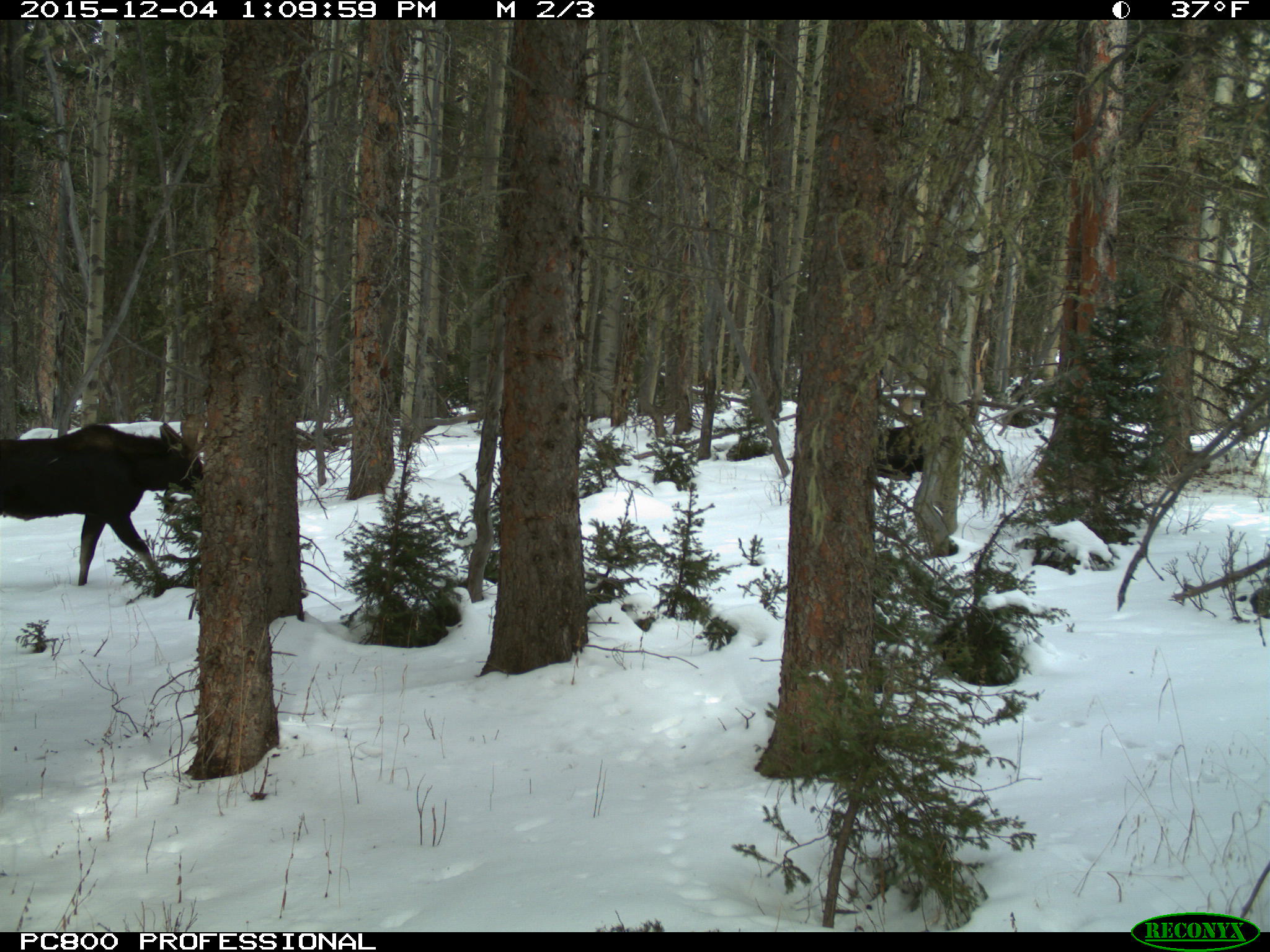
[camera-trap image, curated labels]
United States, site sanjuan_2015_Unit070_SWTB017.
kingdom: Animalia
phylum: Chordata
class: Mammalia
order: Artiodactyla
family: Cervidae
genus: Alces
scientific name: Alces alces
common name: moose